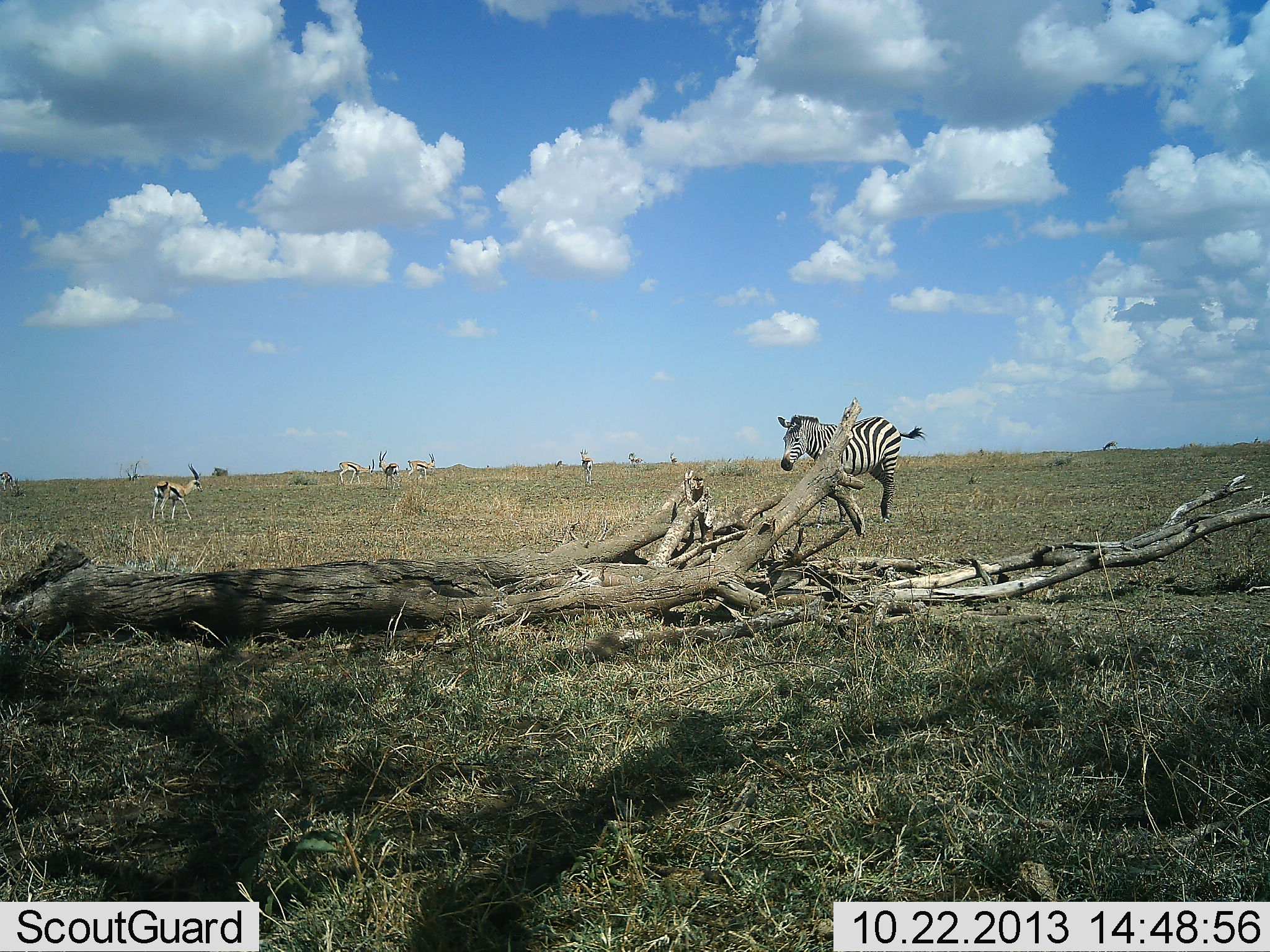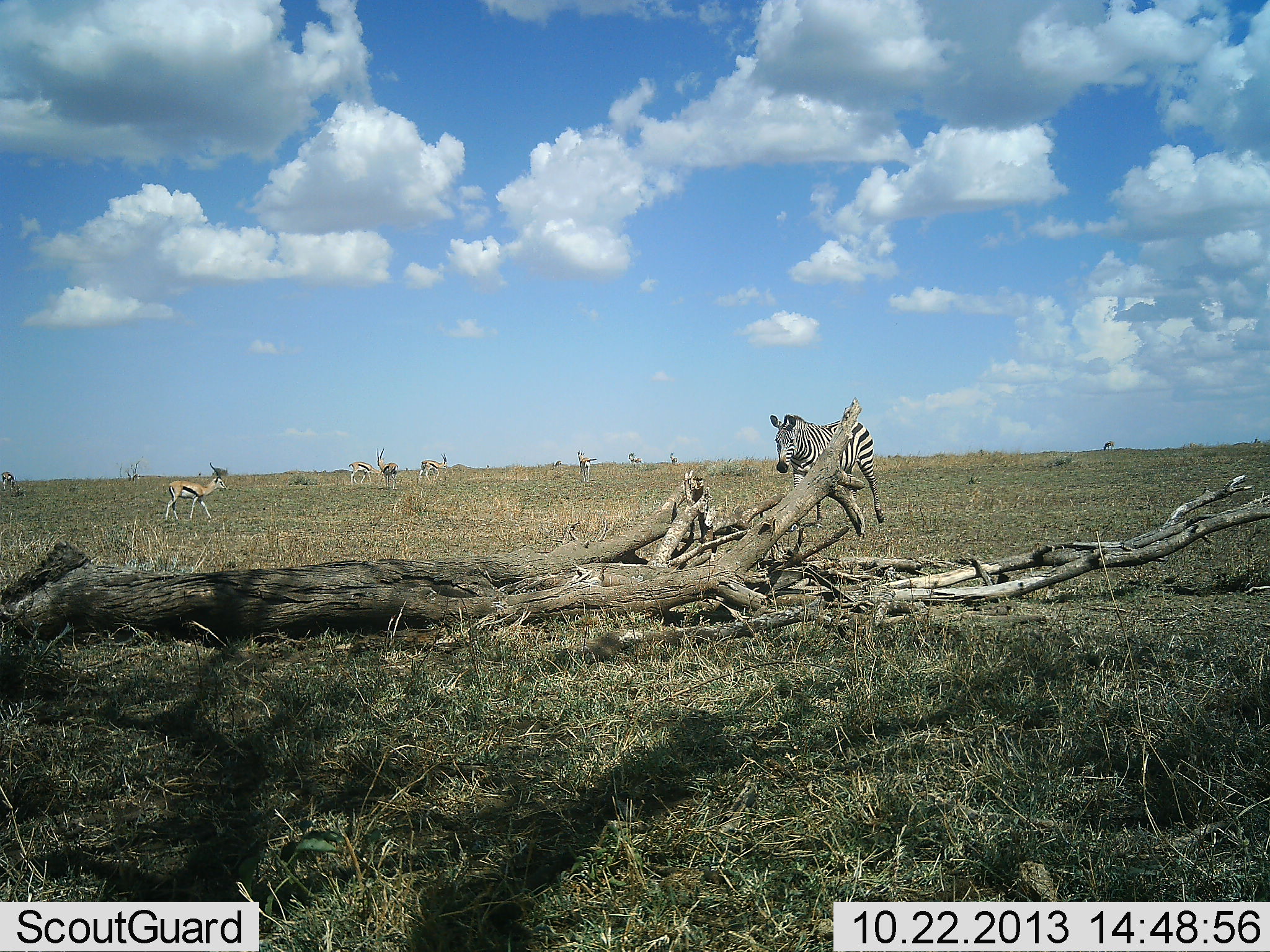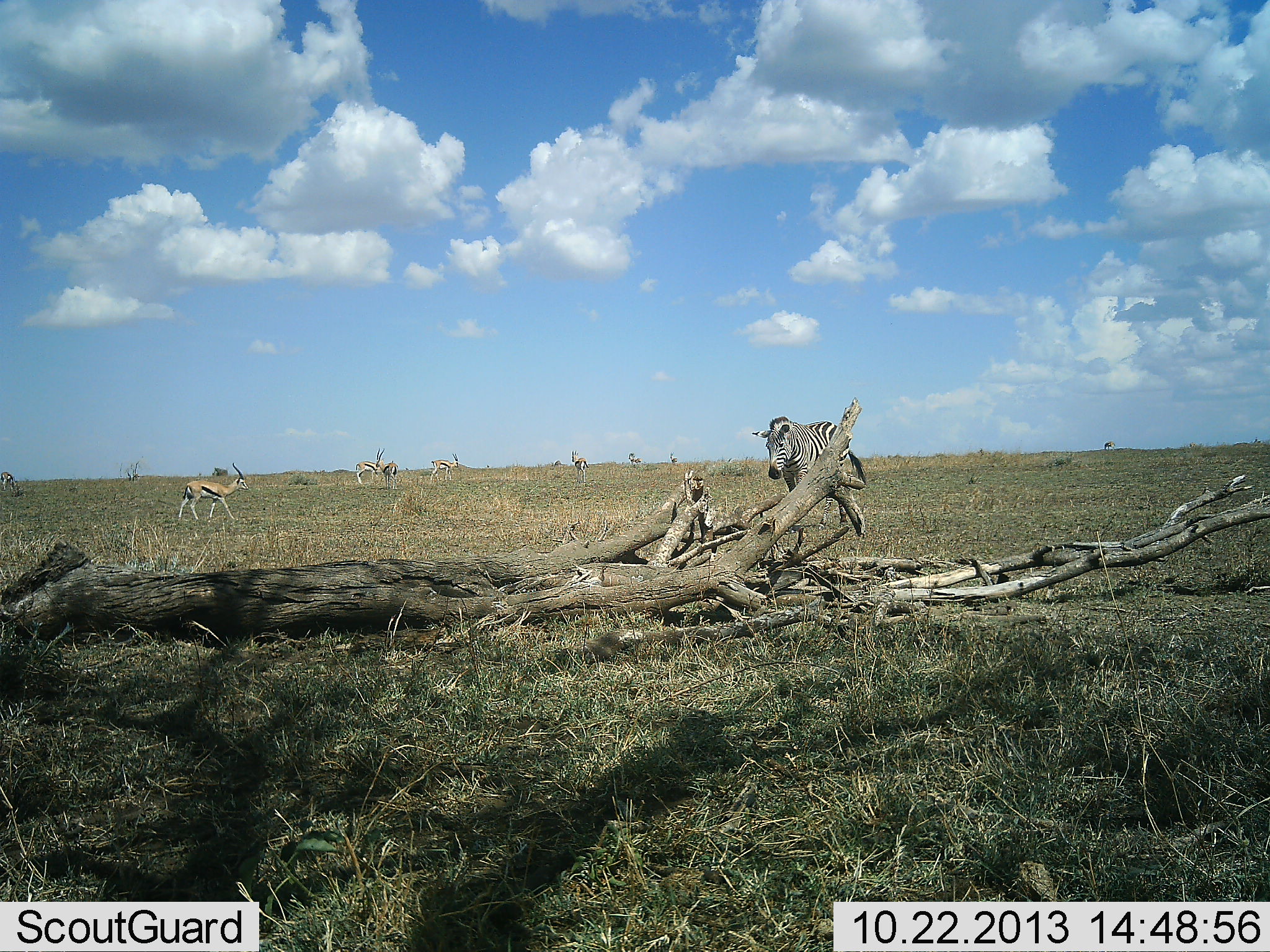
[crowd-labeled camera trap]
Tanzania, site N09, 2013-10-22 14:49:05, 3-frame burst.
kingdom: Animalia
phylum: Chordata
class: Mammalia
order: Artiodactyla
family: Bovidae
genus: Eudorcas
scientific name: Eudorcas thomsonii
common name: thomson's gazelle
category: gazellethomsons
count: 7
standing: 60%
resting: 0%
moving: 88%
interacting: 0%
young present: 0%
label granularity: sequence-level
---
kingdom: Animalia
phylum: Chordata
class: Mammalia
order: Perissodactyla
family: Equidae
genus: Equus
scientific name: Equus quagga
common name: plains zebra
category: zebra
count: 1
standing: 14%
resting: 0%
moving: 86%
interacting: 0%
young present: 0%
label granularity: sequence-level